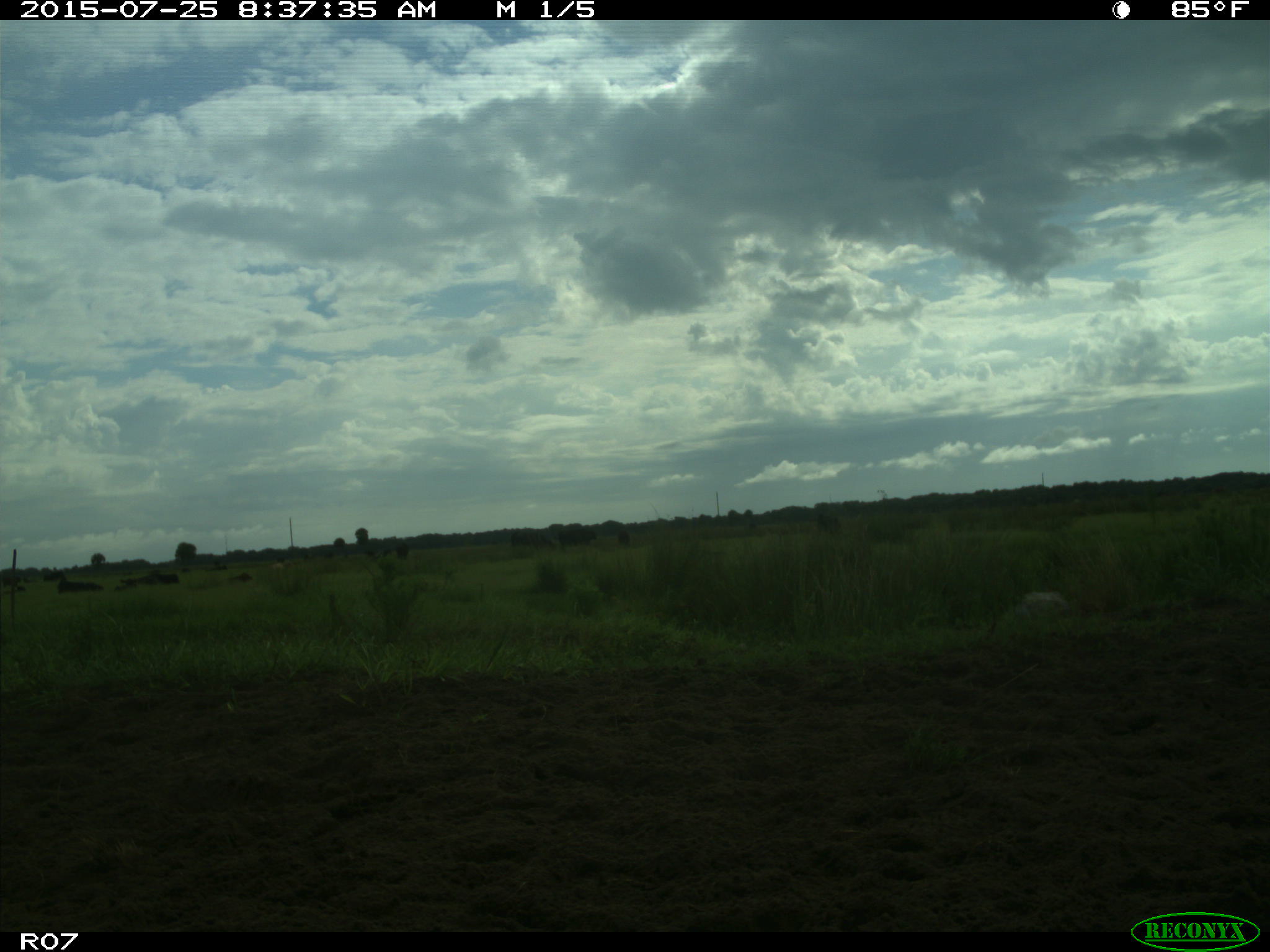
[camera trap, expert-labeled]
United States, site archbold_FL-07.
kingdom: Animalia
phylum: Chordata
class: Mammalia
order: Artiodactyla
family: Bovidae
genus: Bos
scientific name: Bos taurus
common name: domestic cow